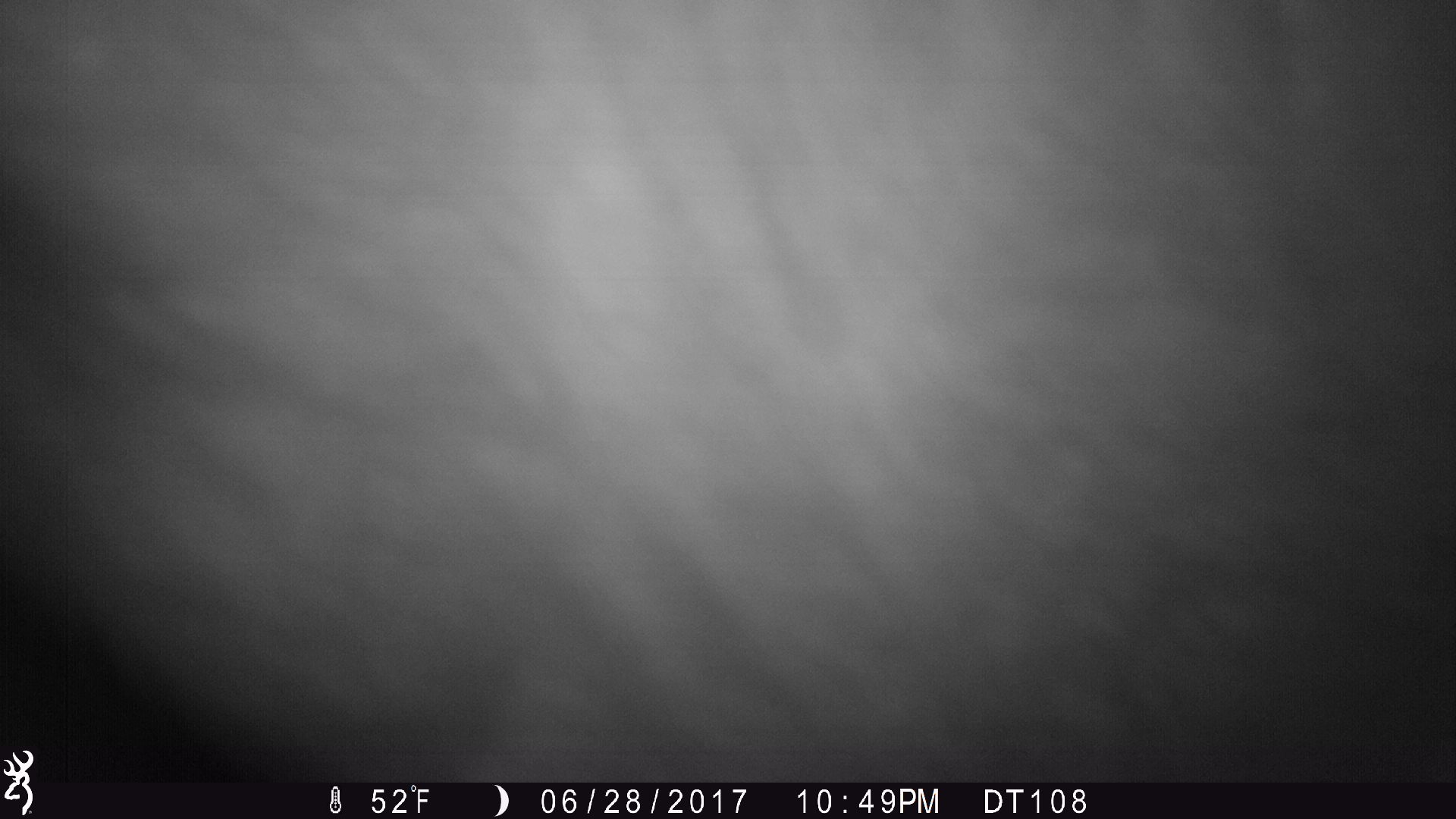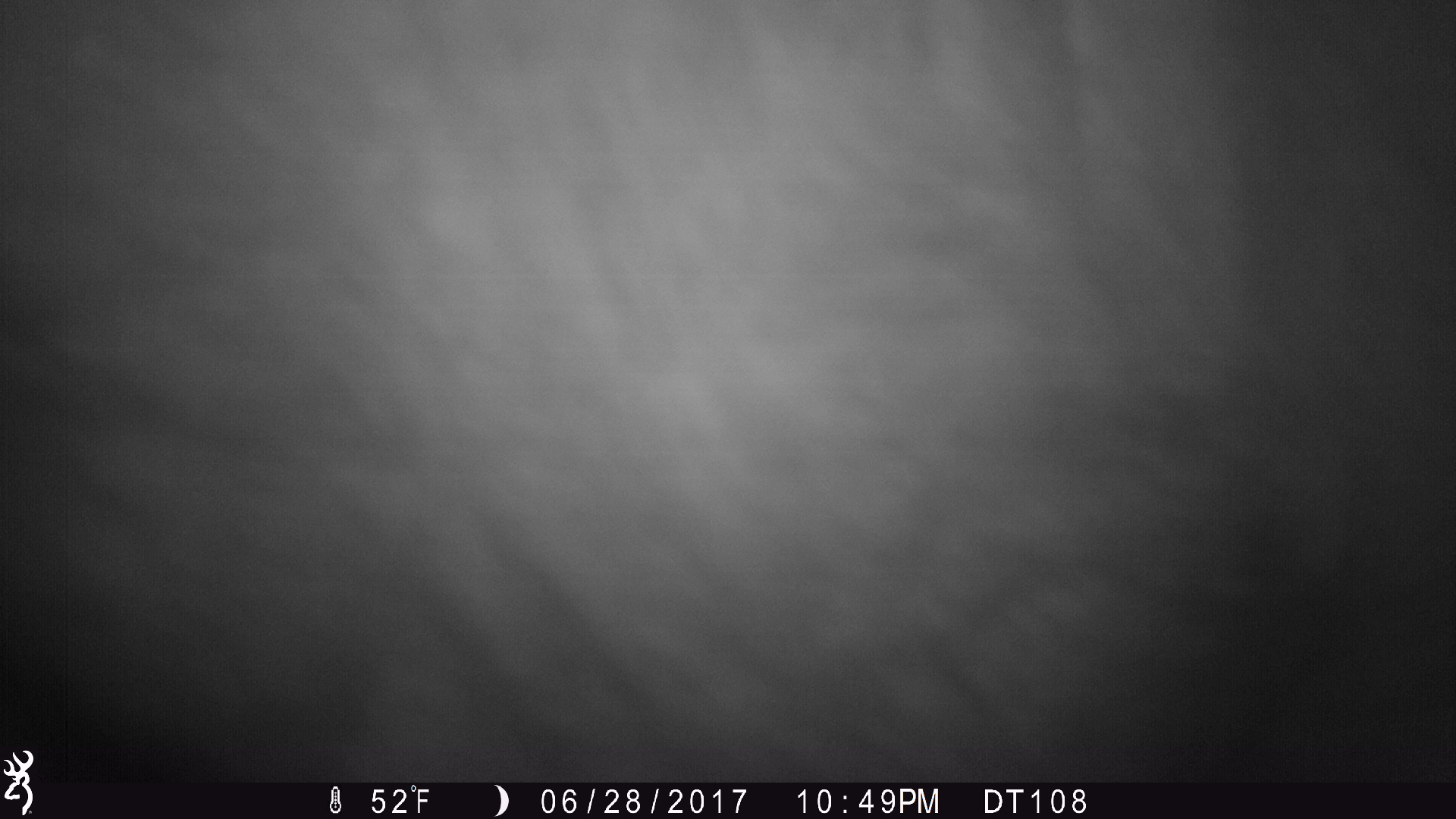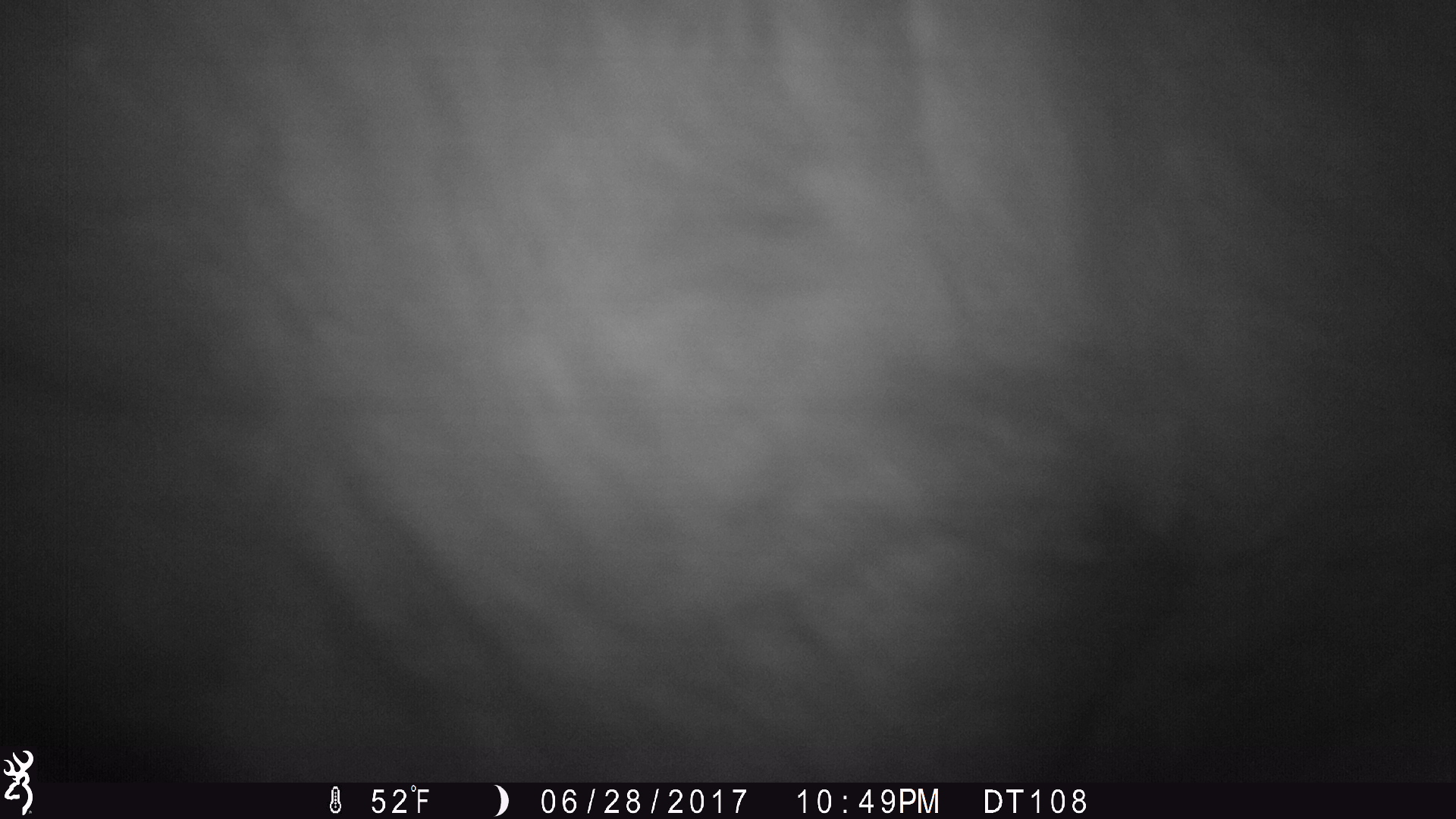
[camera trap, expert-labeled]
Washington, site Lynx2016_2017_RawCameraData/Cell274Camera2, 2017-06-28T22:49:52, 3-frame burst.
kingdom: Animalia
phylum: Chordata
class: Mammalia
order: Artiodactyla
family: Bovidae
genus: Bos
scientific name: Bos taurus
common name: domestic cattle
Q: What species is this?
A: Domestic cattle (Bos taurus).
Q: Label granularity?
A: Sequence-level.